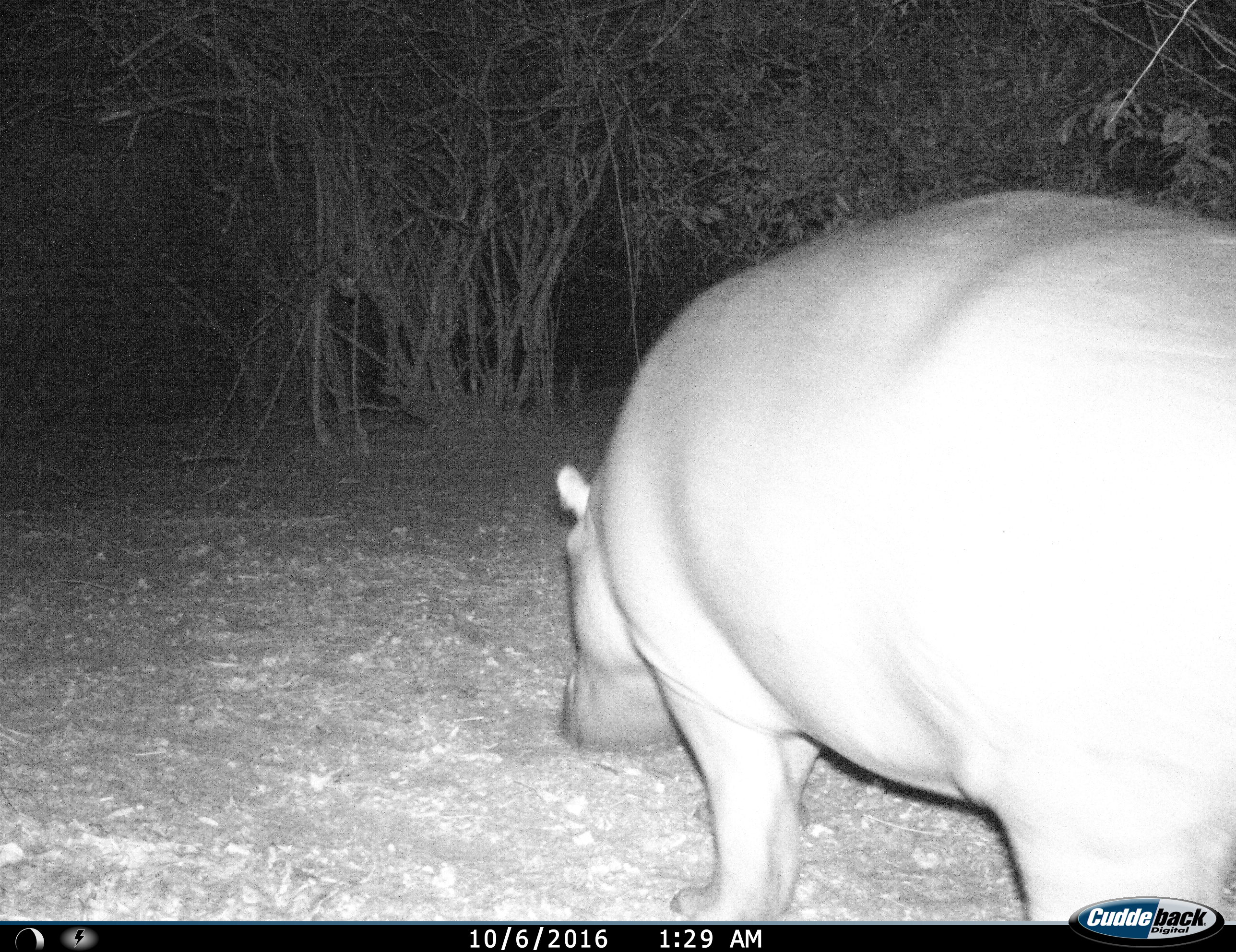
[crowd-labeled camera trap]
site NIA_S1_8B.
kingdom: Animalia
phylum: Chordata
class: Mammalia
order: Artiodactyla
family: Hippopotamidae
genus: Hippopotamus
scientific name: Hippopotamus amphibius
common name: hippopotamus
Hippopotamus (Hippopotamus amphibius), count 1. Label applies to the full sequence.